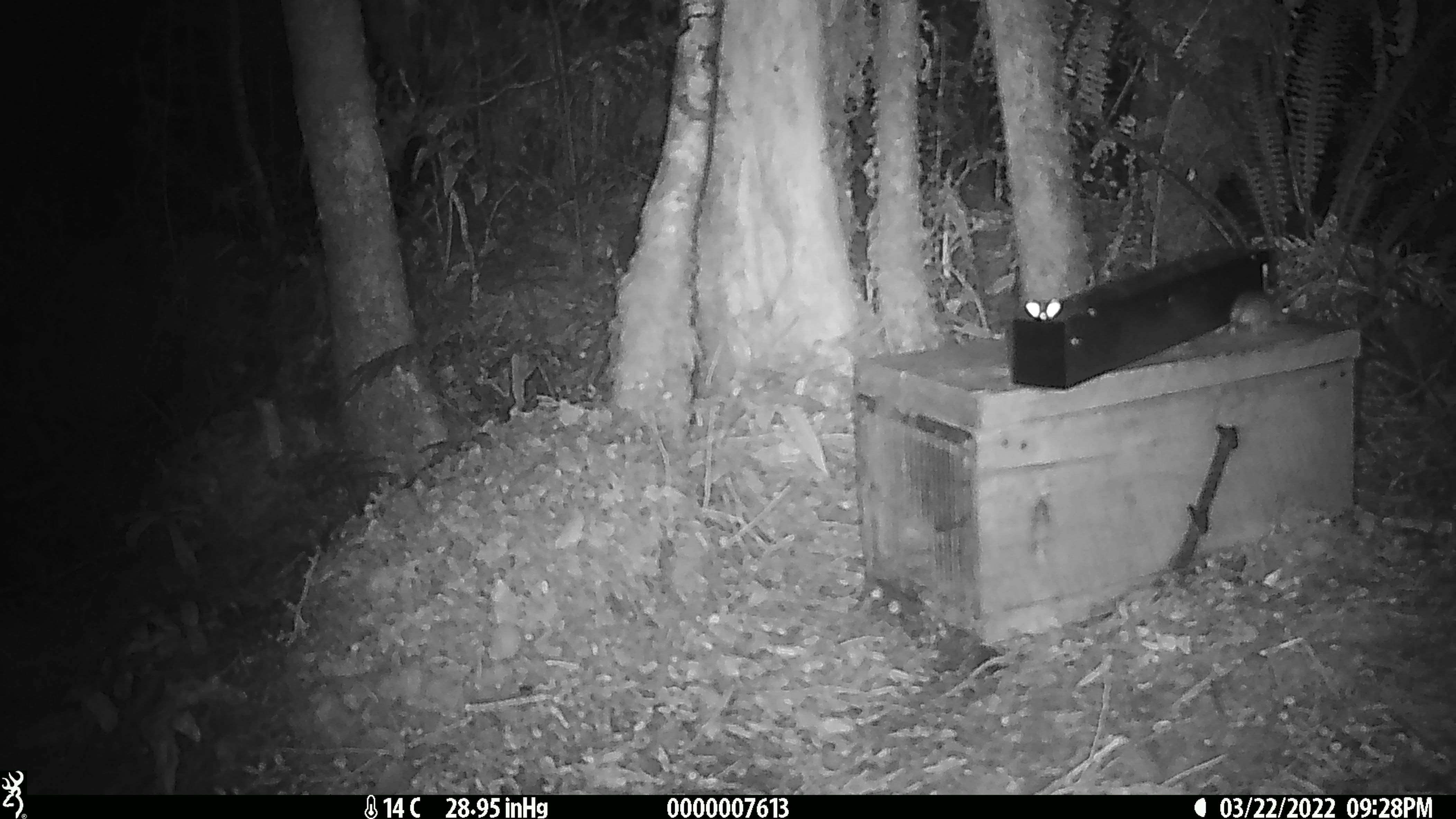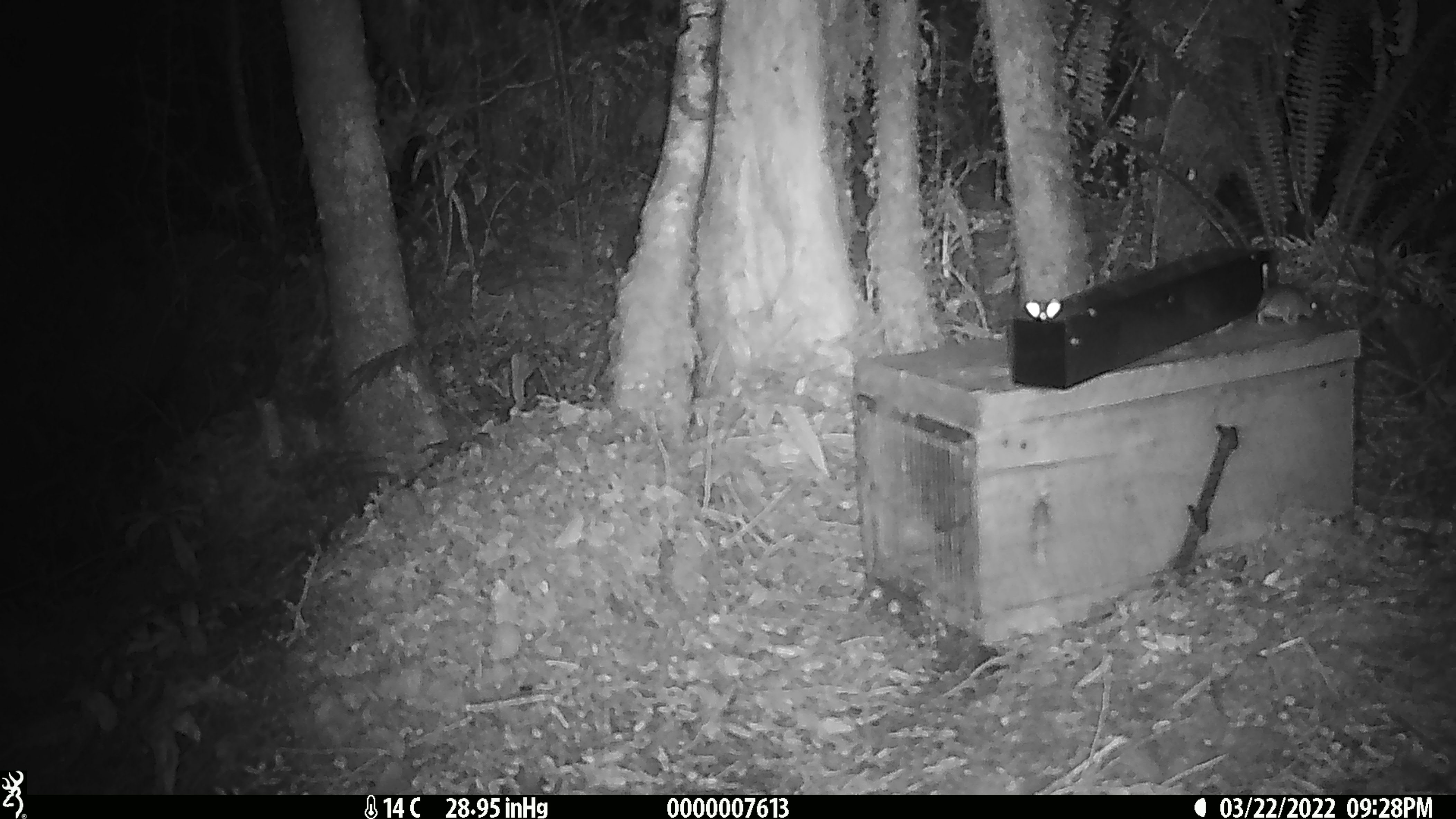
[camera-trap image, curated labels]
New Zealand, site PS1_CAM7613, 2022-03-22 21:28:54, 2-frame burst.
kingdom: Animalia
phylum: Chordata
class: Mammalia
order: Rodentia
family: Muridae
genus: Mus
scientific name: Mus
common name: mouse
Mouse (Mus).